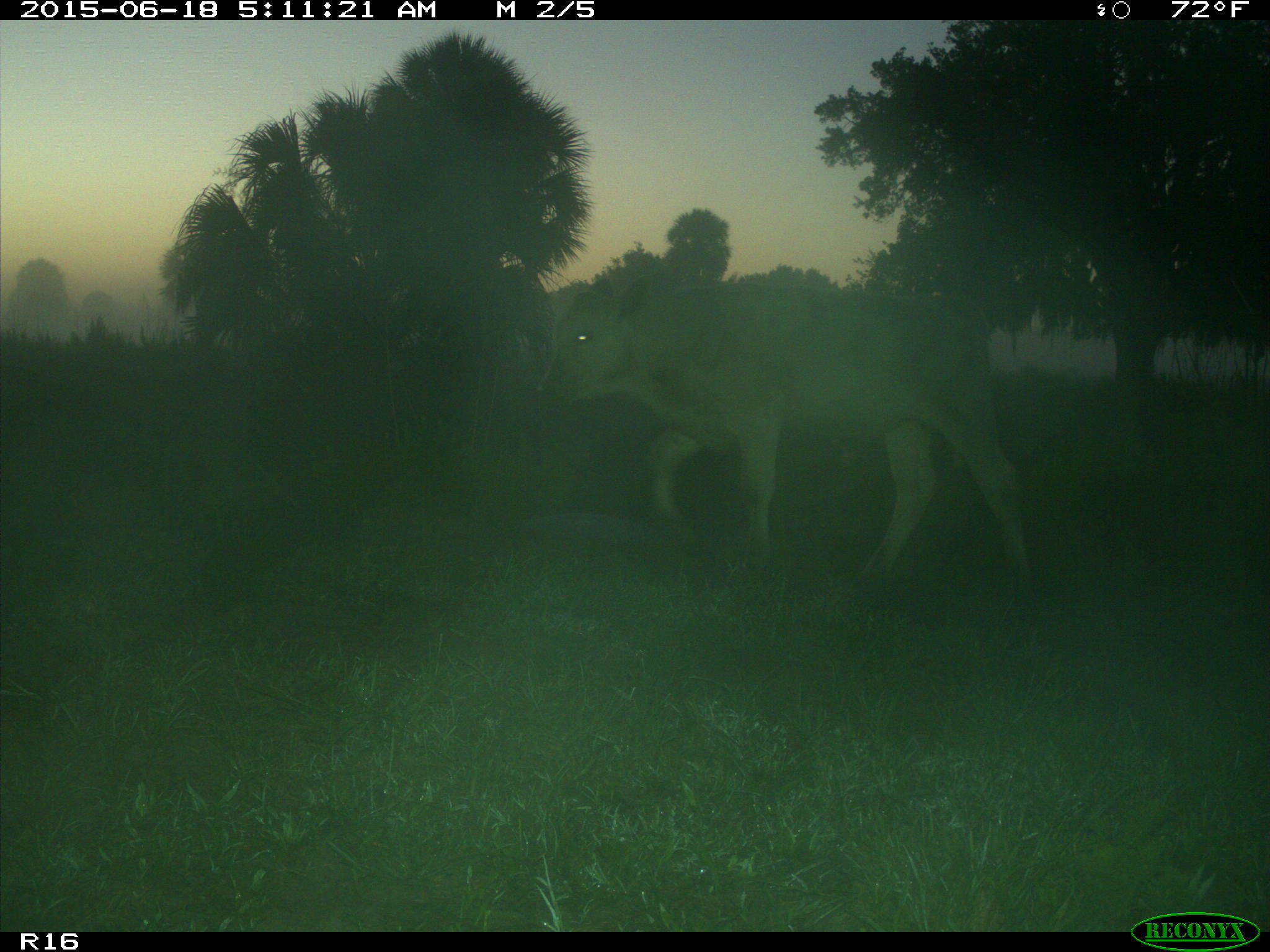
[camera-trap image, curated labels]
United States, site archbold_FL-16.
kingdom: Animalia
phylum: Chordata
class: Mammalia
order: Artiodactyla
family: Bovidae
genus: Bos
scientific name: Bos taurus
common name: domestic cow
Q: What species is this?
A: Bos taurus (domestic cow).